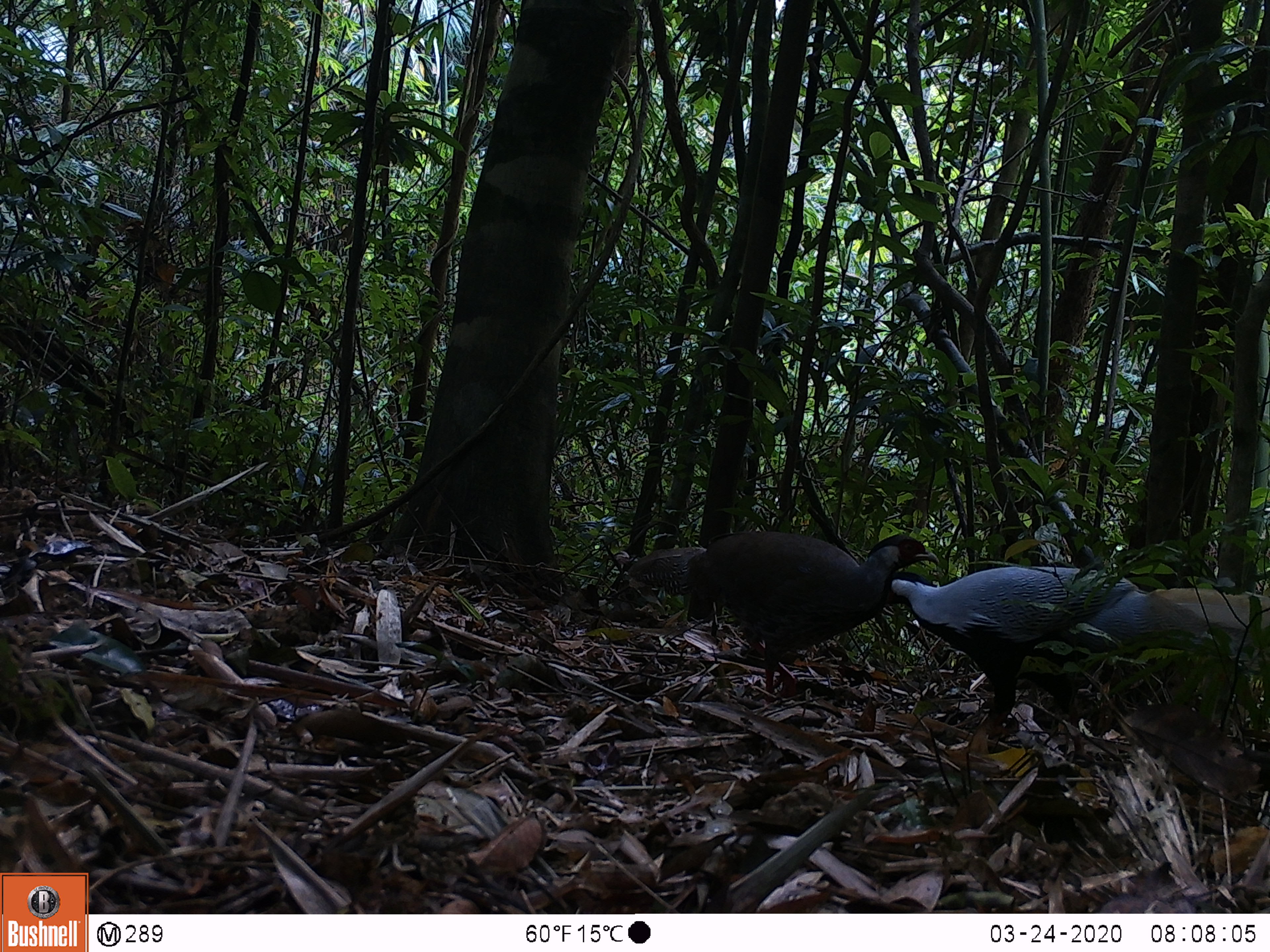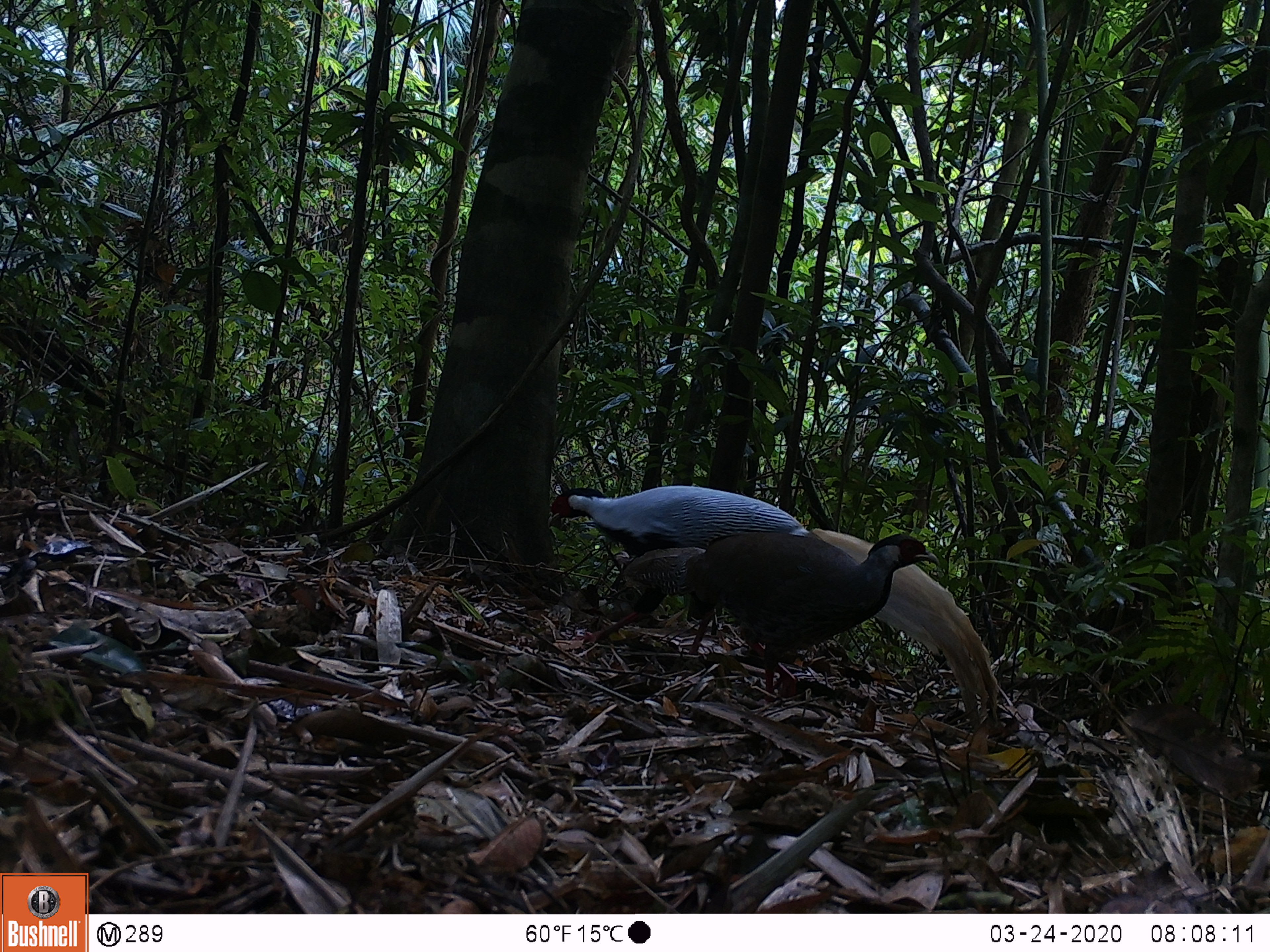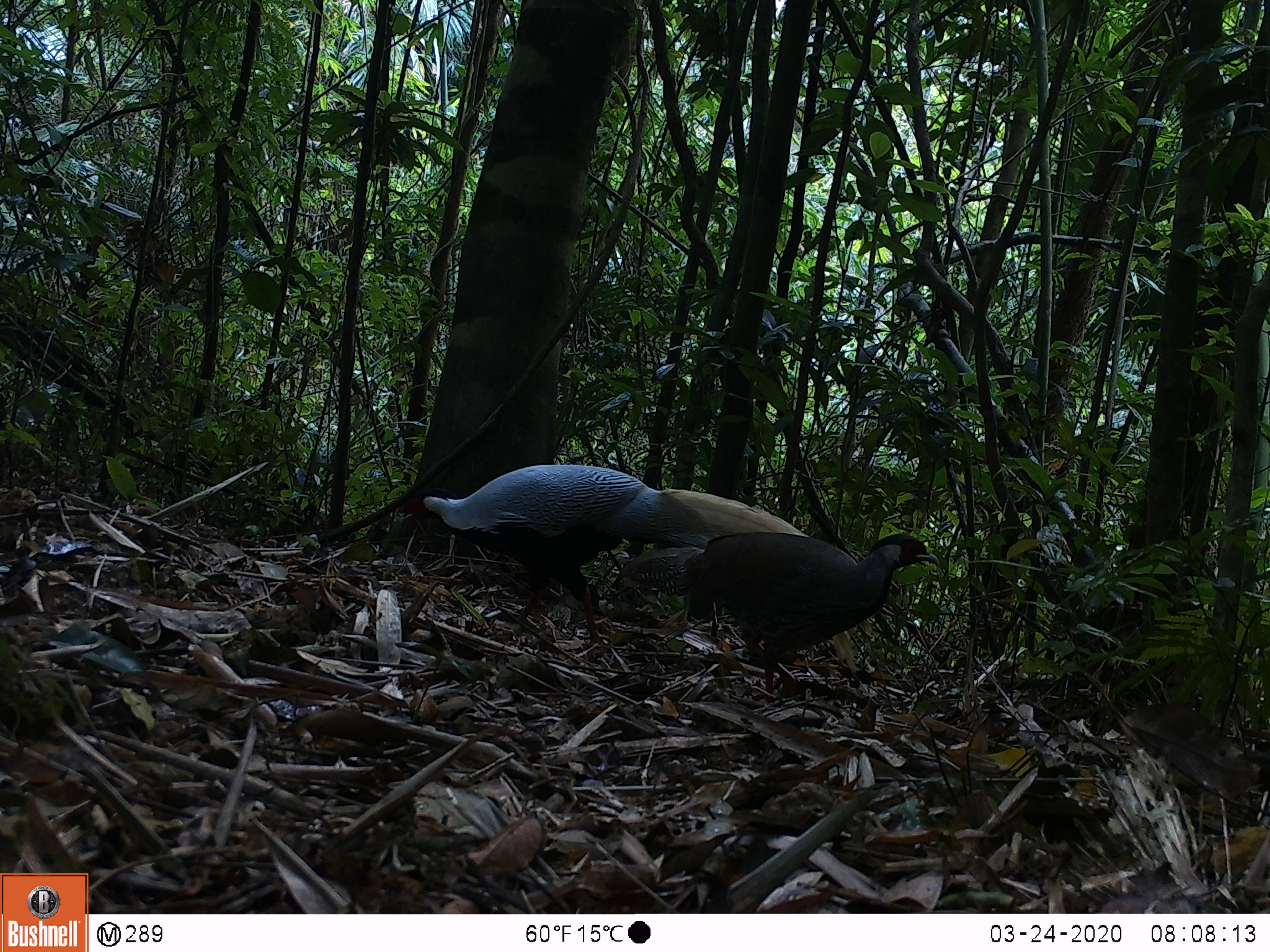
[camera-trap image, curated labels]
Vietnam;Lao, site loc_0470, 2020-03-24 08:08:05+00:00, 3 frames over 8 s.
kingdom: Animalia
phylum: Chordata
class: Aves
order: Galliformes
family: Phasianidae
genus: Lophura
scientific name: Lophura nycthemera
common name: silver pheasant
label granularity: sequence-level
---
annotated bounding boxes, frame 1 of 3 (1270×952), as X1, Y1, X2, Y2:
silver pheasant: 879, 563, 1270, 738; 625, 530, 941, 702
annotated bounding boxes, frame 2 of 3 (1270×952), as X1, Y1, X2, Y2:
silver pheasant: 543, 483, 1000, 728; 618, 531, 941, 704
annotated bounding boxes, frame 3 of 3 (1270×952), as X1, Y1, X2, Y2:
silver pheasant: 397, 463, 876, 678; 611, 531, 940, 703